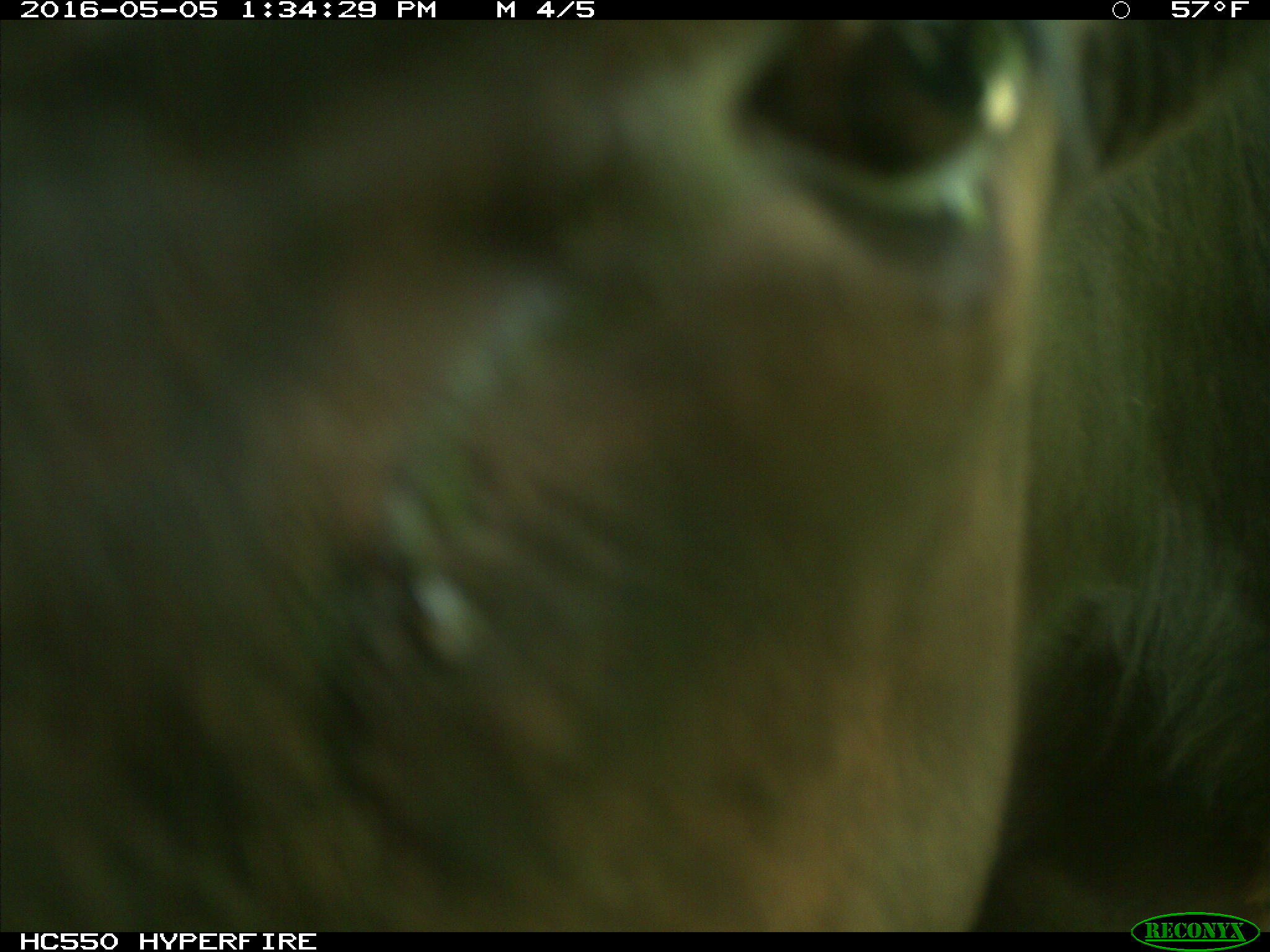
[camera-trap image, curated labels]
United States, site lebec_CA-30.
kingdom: Animalia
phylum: Chordata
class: Mammalia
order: Artiodactyla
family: Bovidae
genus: Bos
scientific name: Bos taurus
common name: domestic cow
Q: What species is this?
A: Bos taurus (domestic cow).